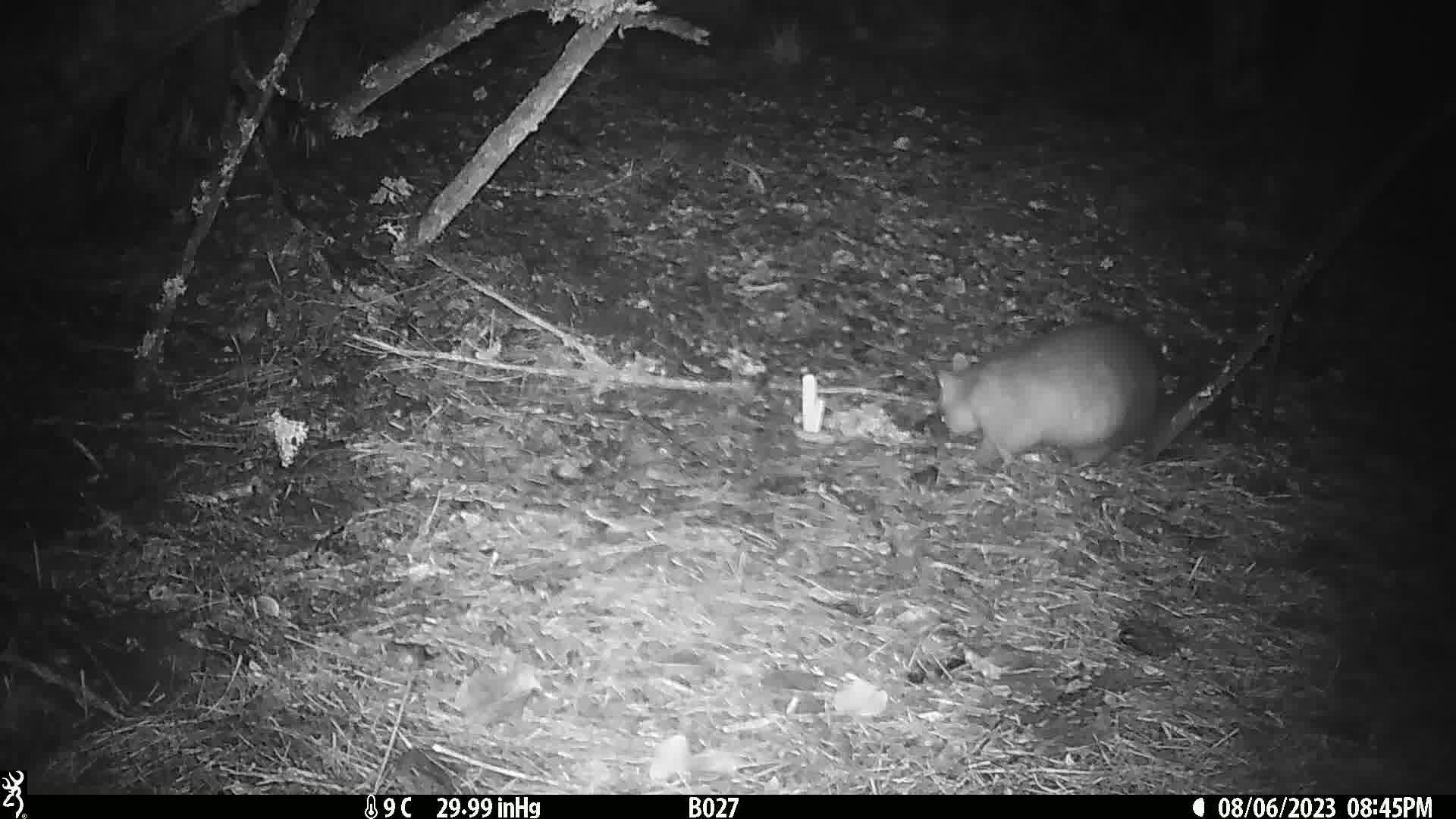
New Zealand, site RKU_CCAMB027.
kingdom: Animalia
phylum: Chordata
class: Mammalia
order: Diprotodontia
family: Phalangeridae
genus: Trichosurus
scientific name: Trichosurus vulpecula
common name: common brushtail possum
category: possum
Possum (common brushtail possum) (Trichosurus vulpecula).